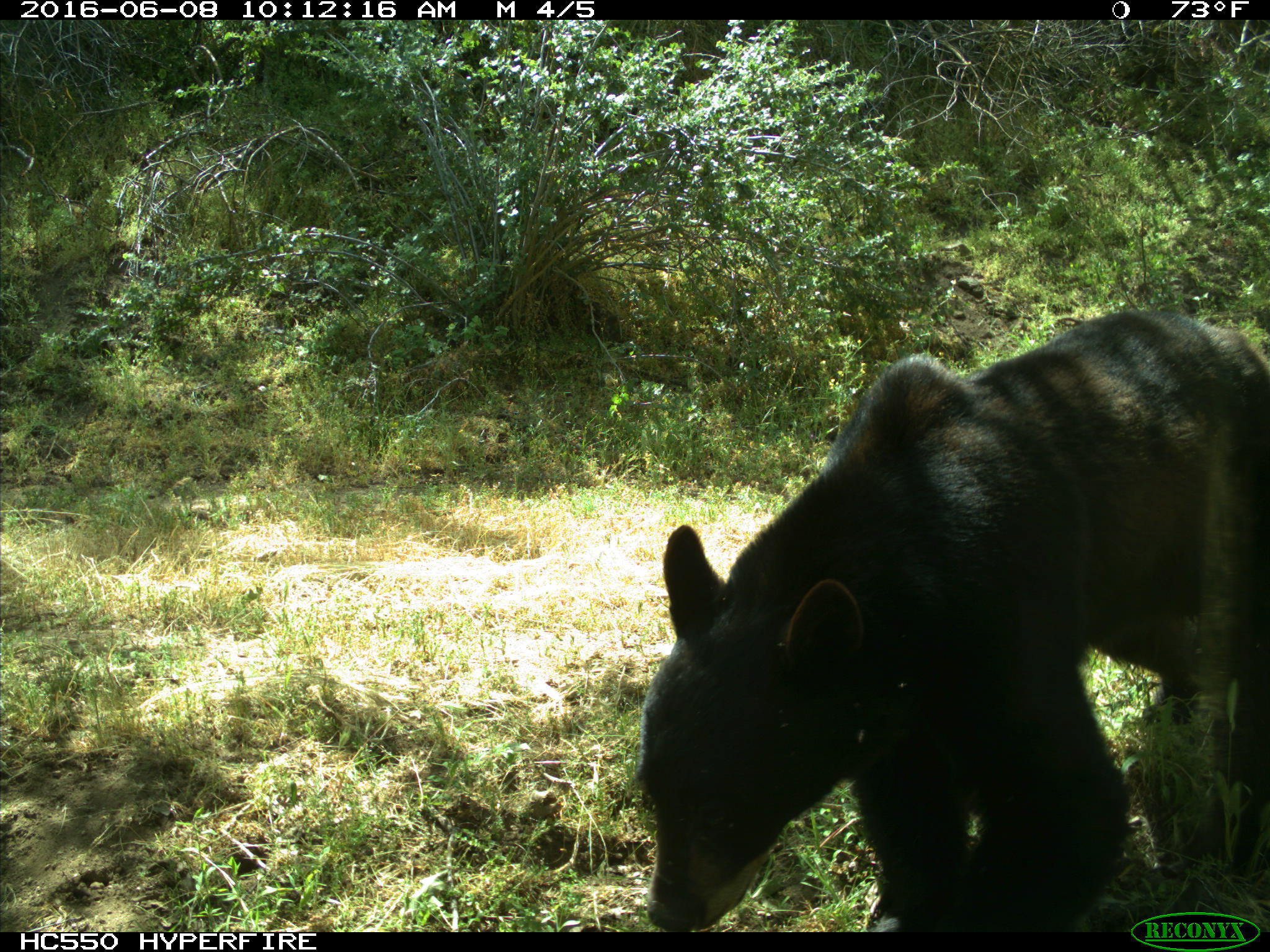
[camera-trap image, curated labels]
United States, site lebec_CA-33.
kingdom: Animalia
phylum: Chordata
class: Mammalia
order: Carnivora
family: Ursidae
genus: Ursus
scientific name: Ursus americanus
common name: american black bear